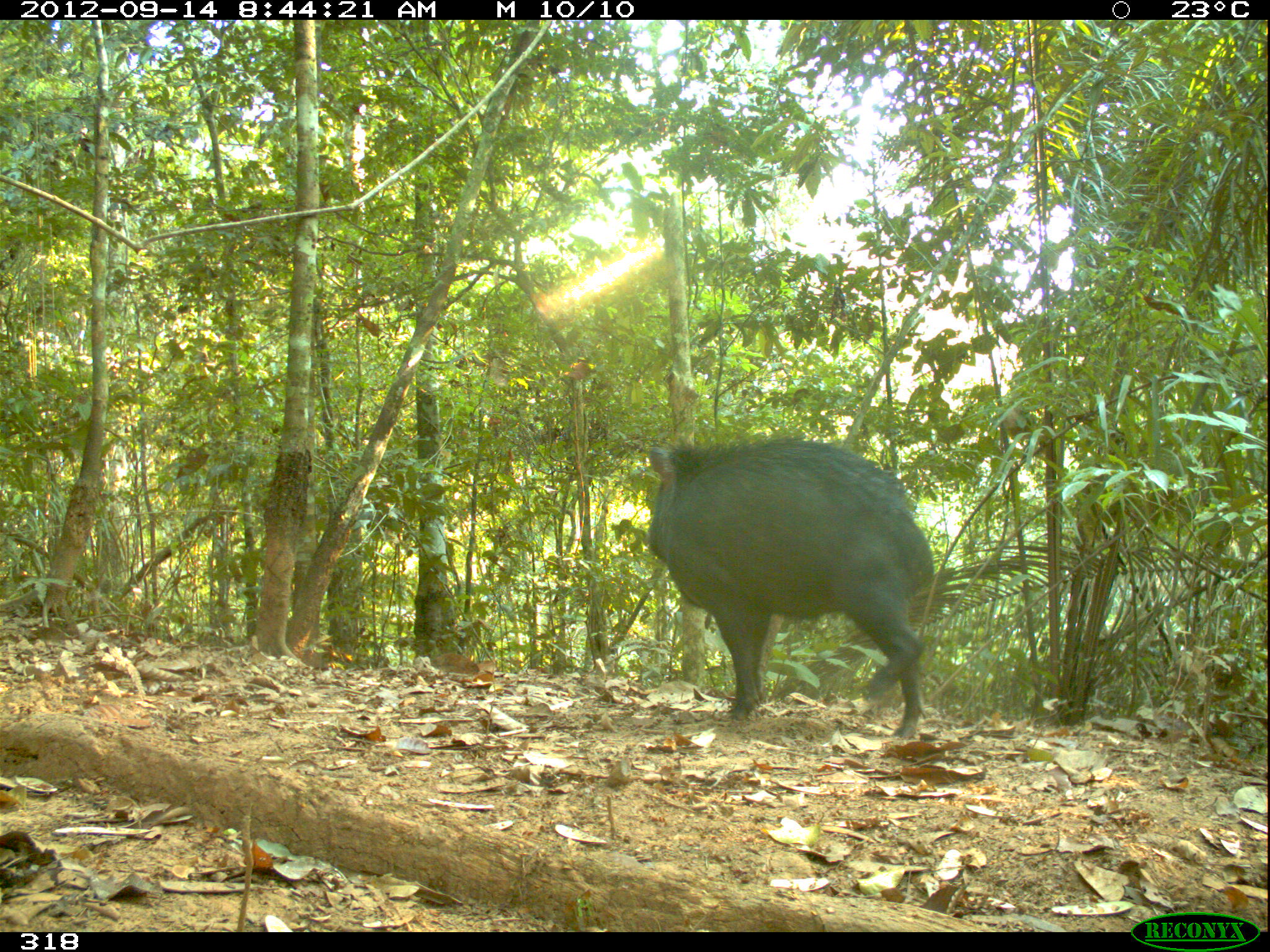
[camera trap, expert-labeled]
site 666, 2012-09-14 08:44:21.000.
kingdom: Animalia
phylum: Chordata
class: Mammalia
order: Artiodactyla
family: Tayassuidae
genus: Tayassu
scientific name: Tayassu pecari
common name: white-lipped peccary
Tayassu pecari (white-lipped peccary).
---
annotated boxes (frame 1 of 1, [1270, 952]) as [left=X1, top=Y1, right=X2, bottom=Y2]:
tayassu pecari: [left=647, top=438, right=935, bottom=738]